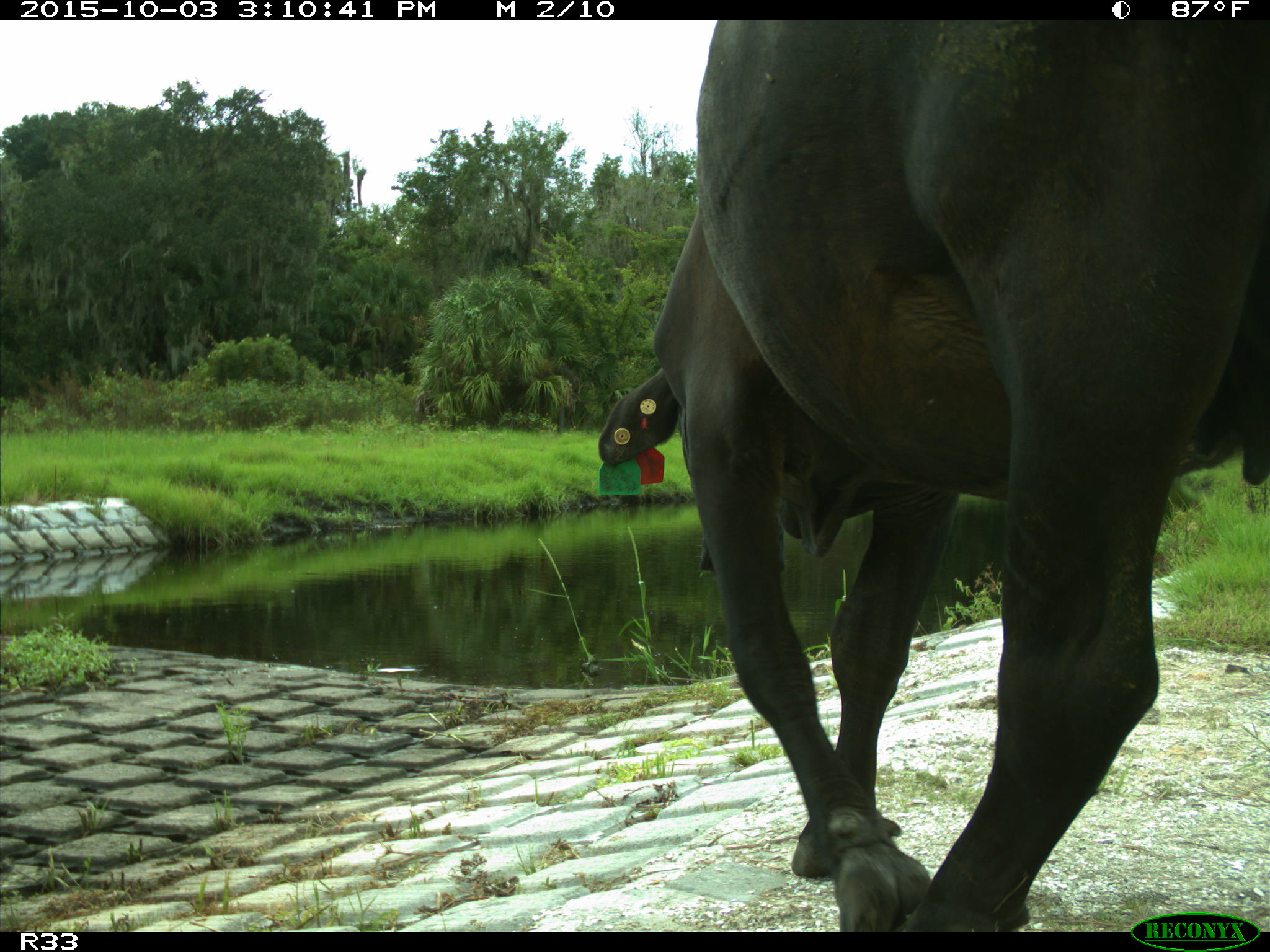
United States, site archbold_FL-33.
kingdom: Animalia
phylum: Chordata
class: Mammalia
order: Artiodactyla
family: Bovidae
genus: Bos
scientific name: Bos taurus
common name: domestic cow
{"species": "Bos taurus (domestic cow)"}